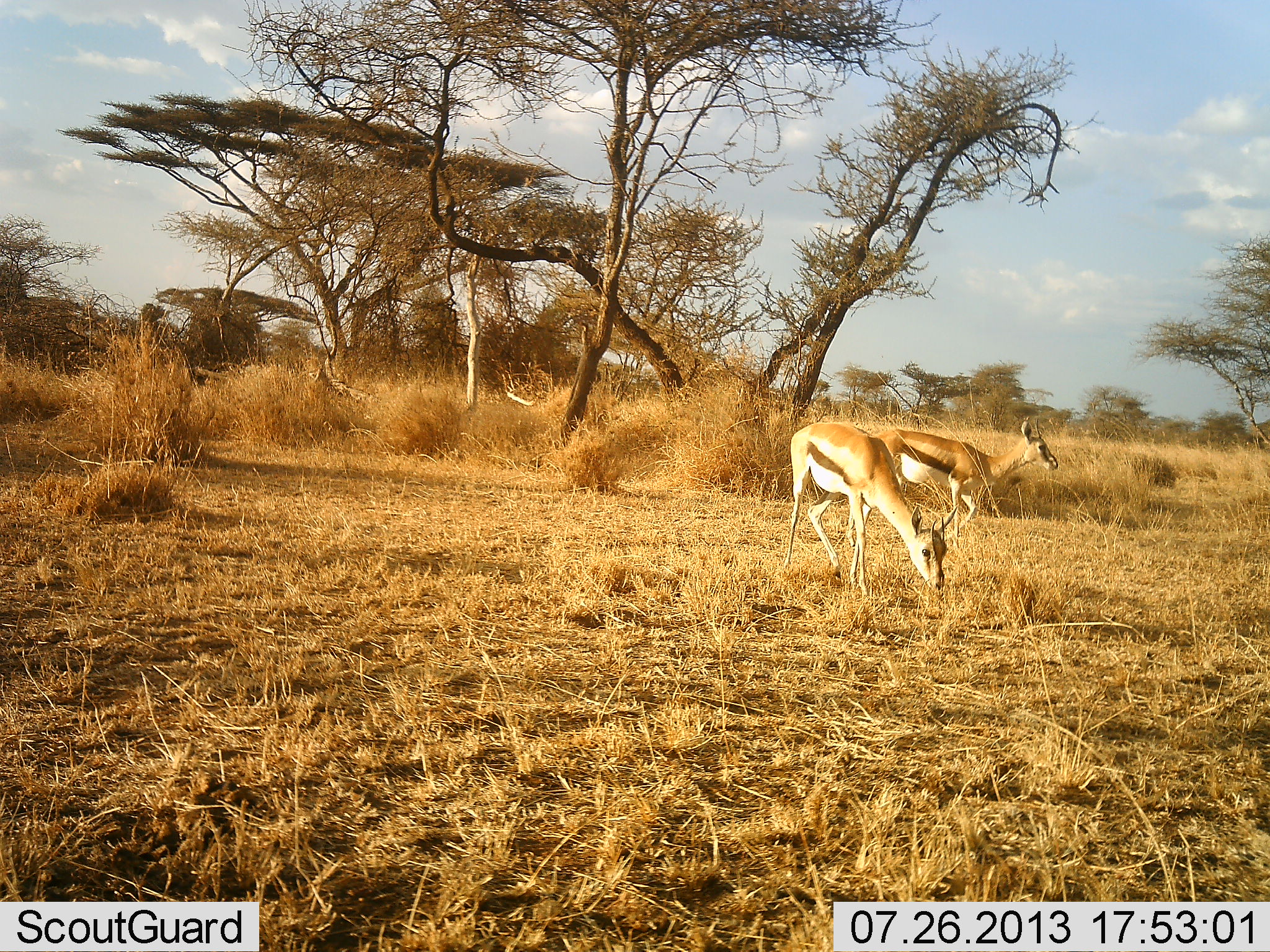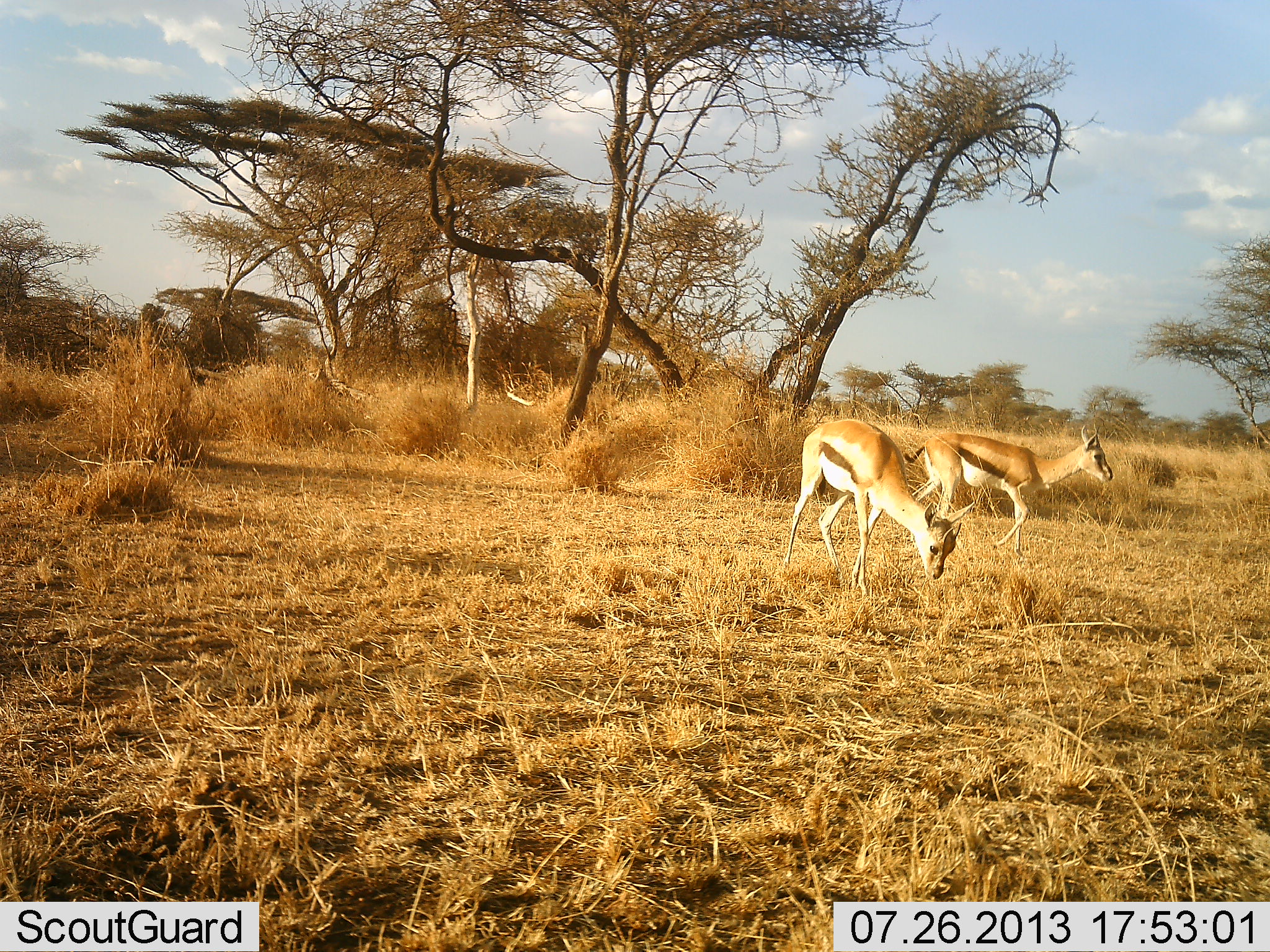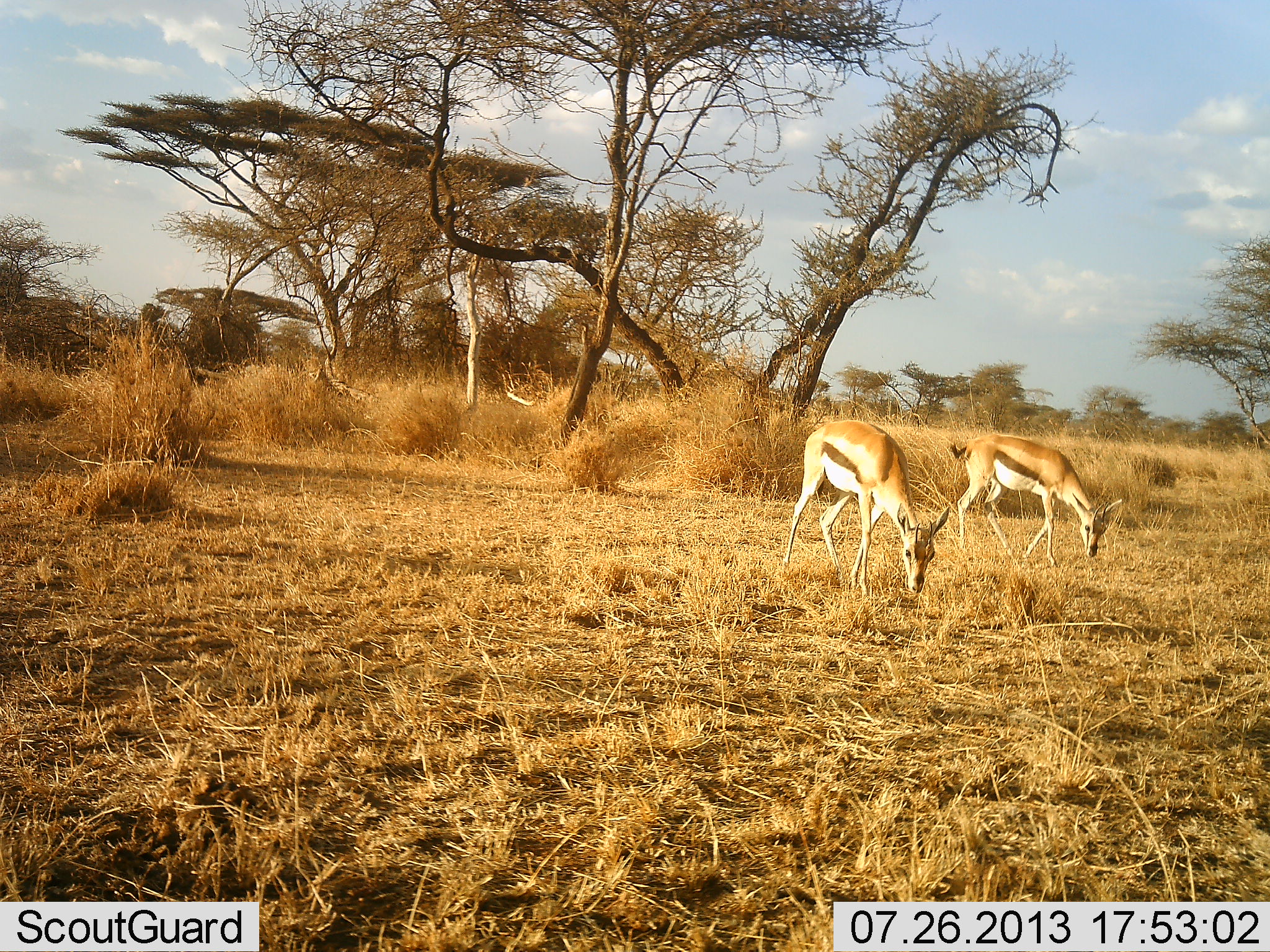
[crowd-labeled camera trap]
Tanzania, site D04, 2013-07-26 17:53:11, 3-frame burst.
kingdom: Animalia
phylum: Chordata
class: Mammalia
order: Artiodactyla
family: Bovidae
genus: Eudorcas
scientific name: Eudorcas thomsonii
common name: thomson's gazelle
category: gazellethomsons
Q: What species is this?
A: Gazellethomsons (thomson's gazelle) (Eudorcas thomsonii).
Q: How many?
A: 2.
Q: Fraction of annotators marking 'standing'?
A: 25%.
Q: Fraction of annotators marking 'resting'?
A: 0%.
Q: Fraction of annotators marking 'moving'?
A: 45%.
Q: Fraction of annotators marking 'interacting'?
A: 0%.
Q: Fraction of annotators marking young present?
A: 0%.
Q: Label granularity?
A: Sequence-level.